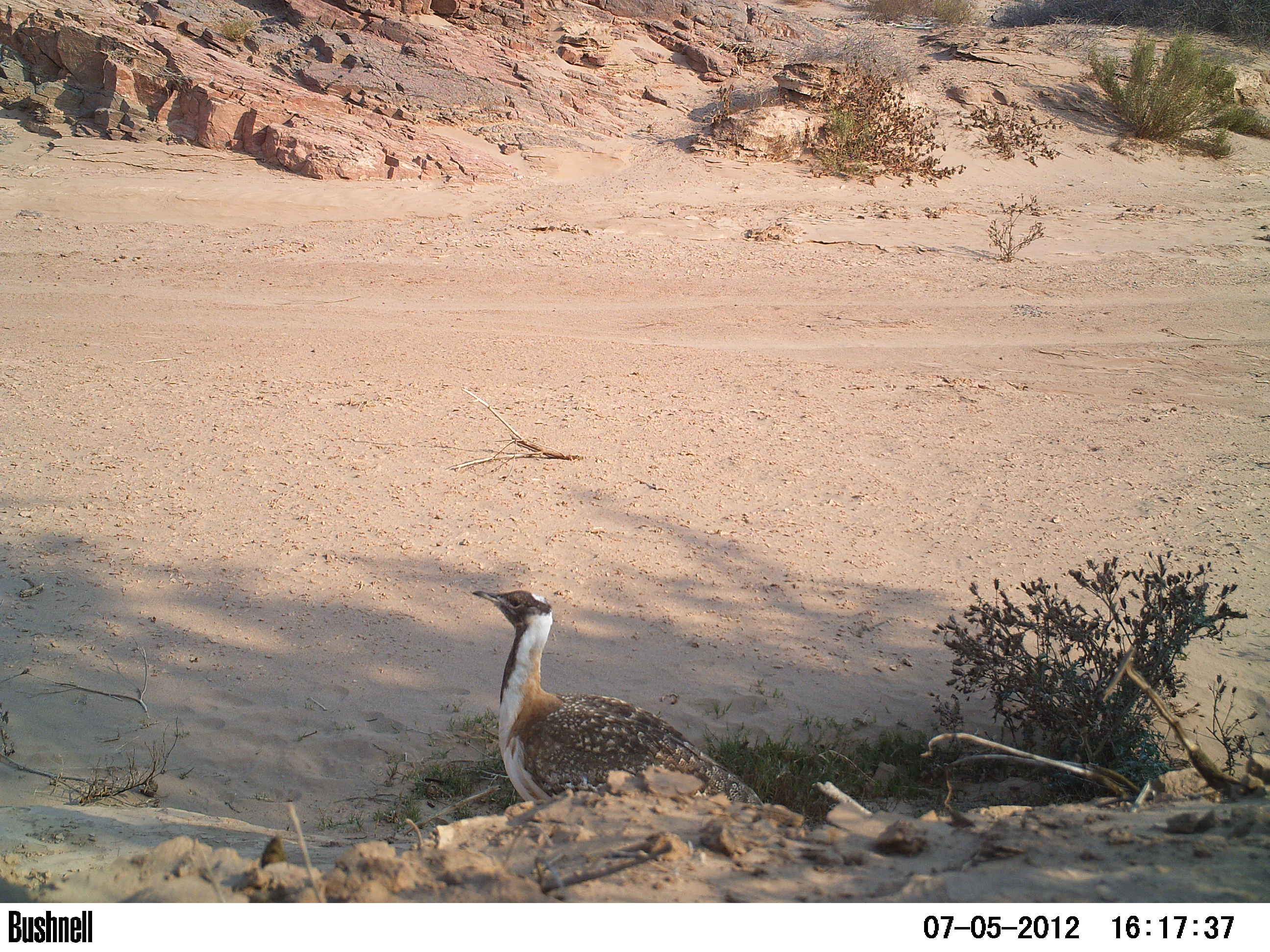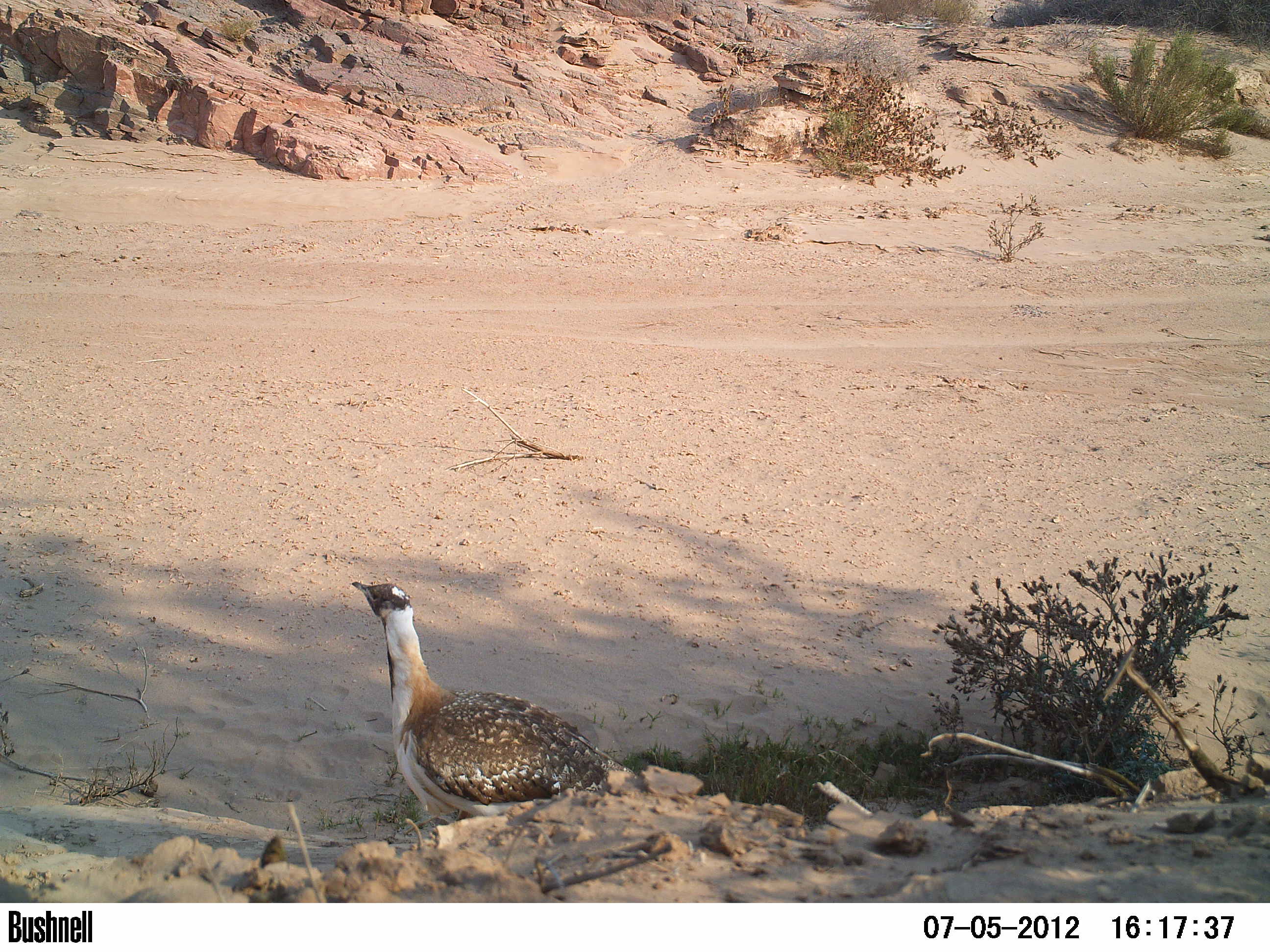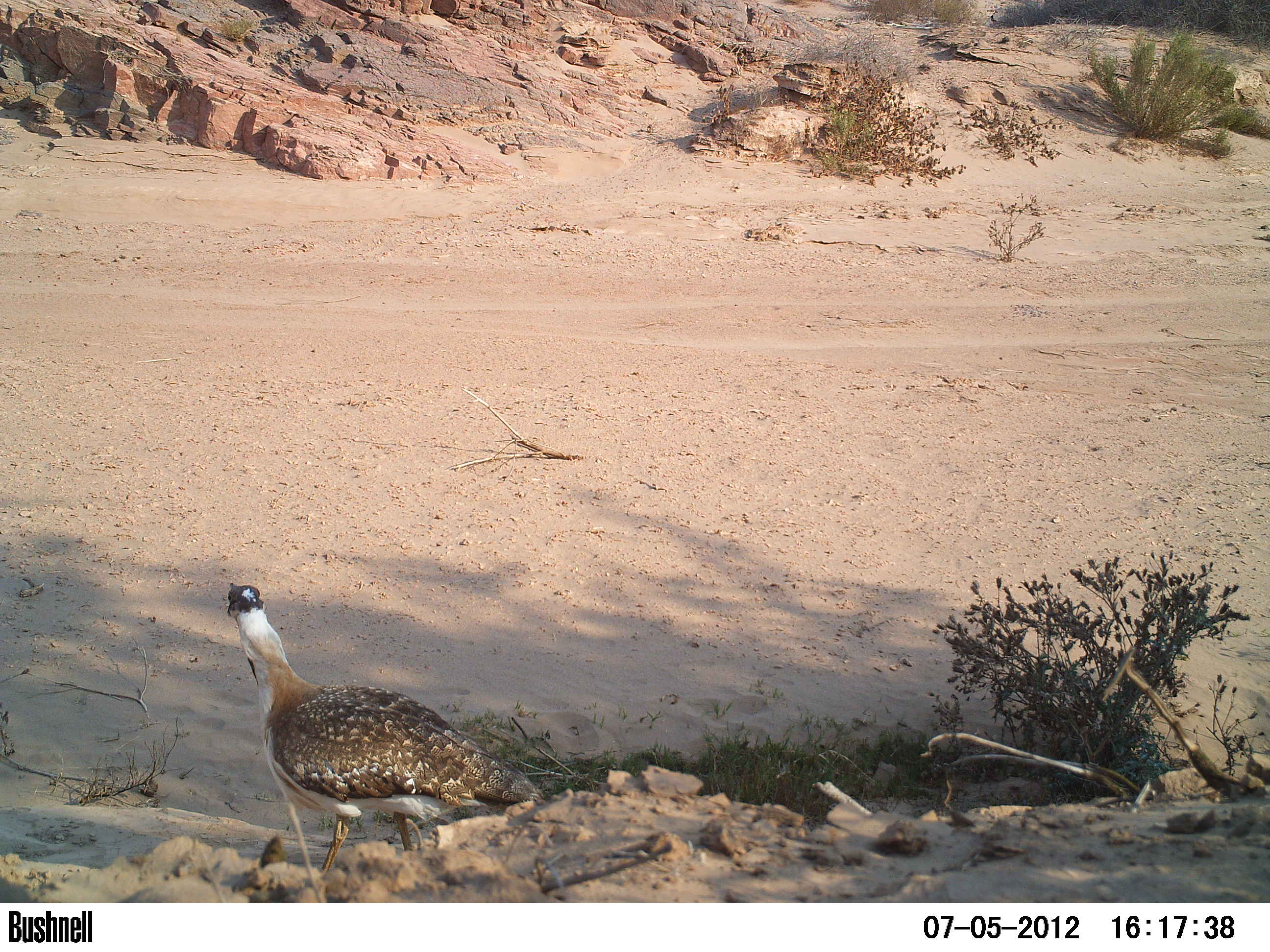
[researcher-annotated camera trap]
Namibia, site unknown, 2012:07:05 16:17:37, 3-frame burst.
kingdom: Animalia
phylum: Chordata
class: Aves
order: Otidiformes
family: Otididae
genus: Neotis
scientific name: Neotis ludwigii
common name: ludwig's bustard